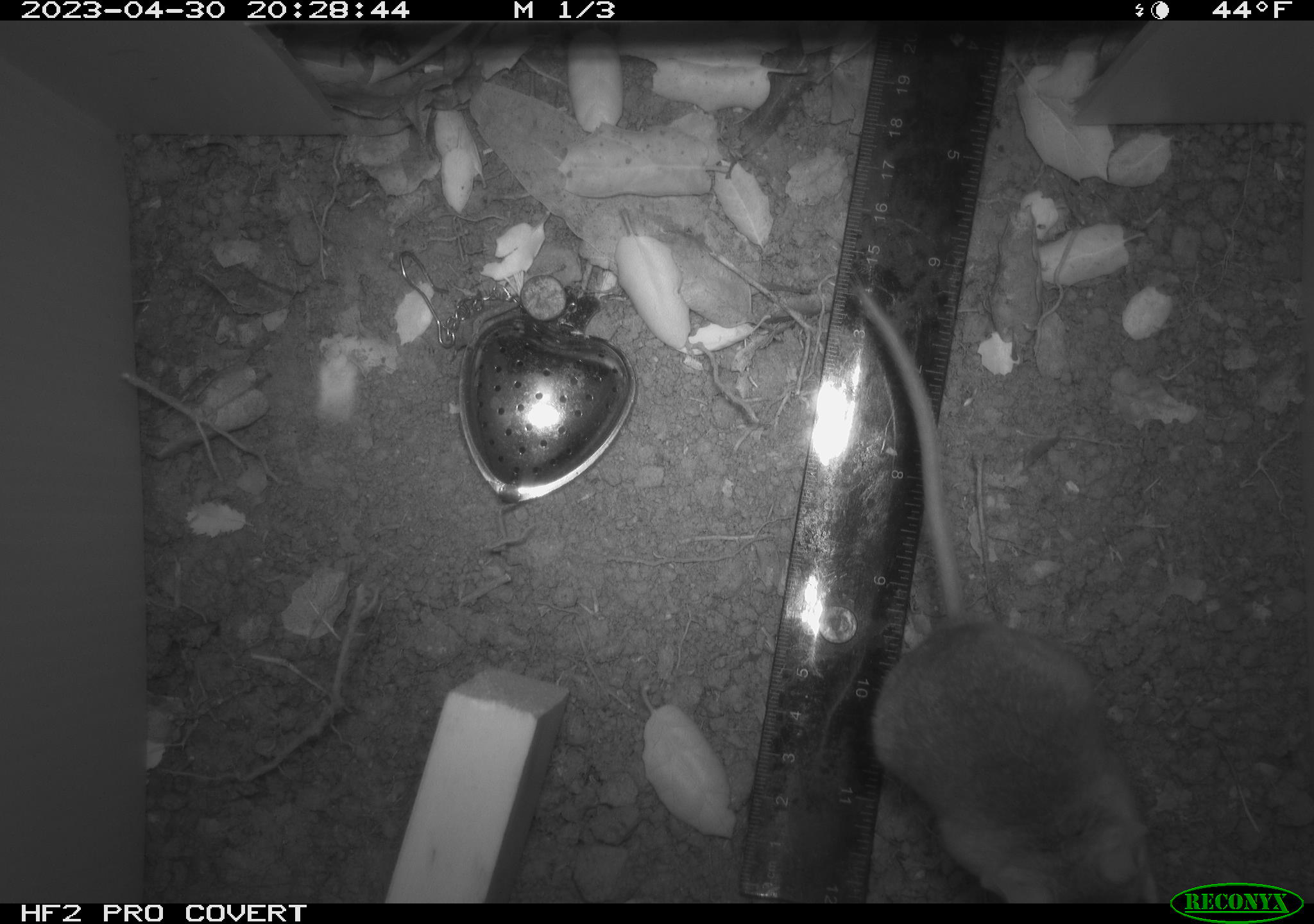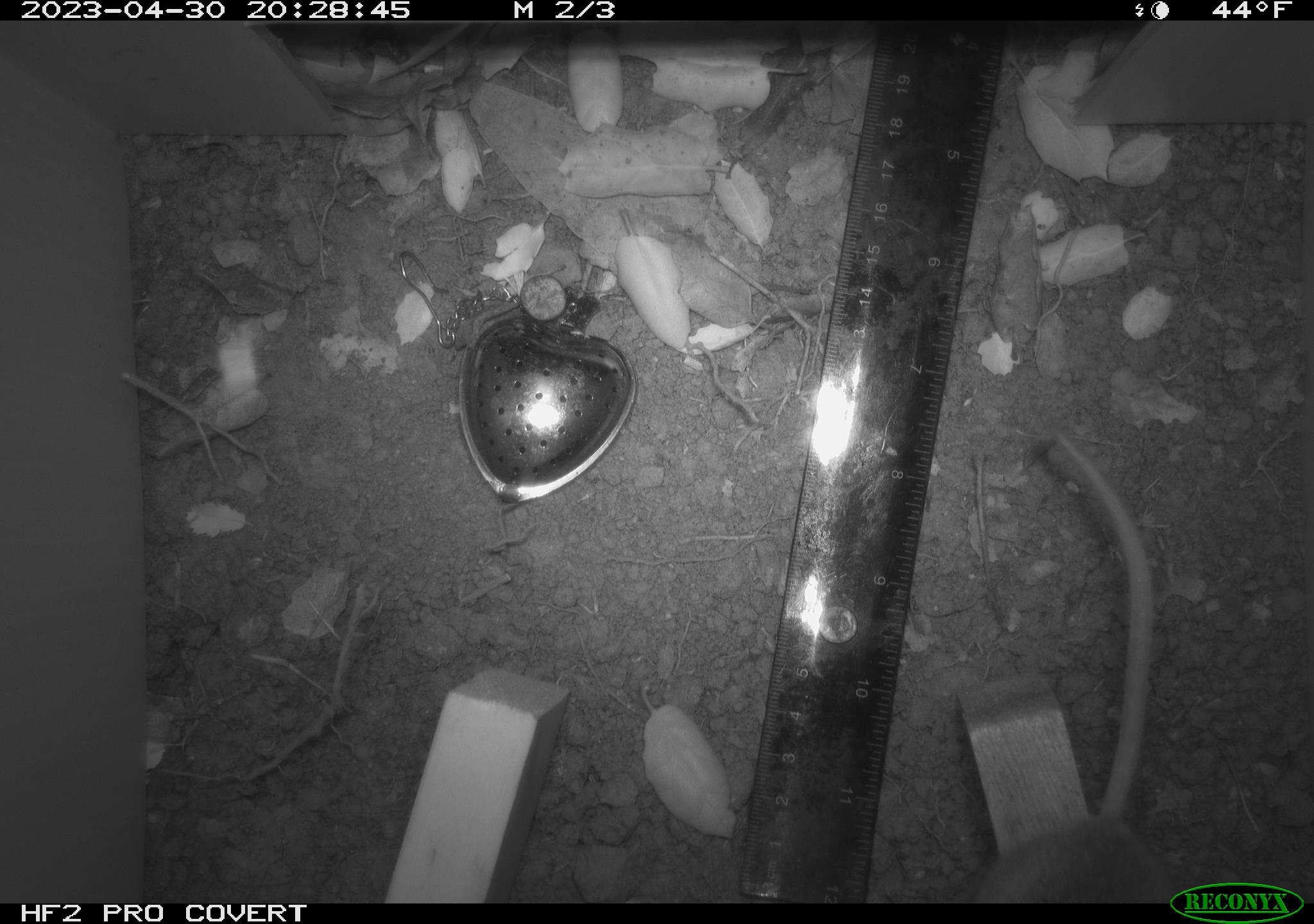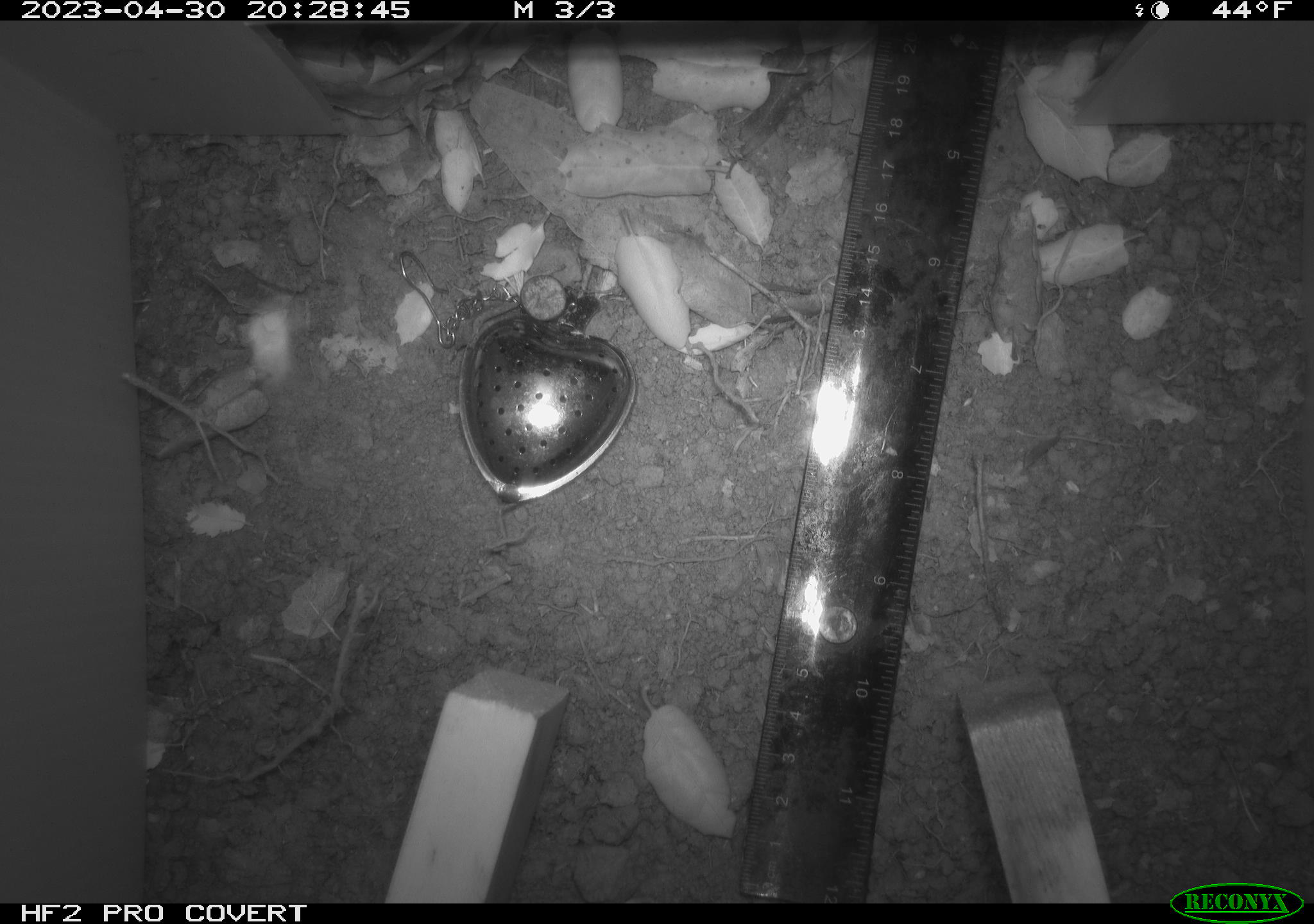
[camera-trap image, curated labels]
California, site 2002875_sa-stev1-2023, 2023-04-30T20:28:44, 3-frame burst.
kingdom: Animalia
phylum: Chordata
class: Mammalia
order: Rodentia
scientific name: Rodentia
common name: mouse species